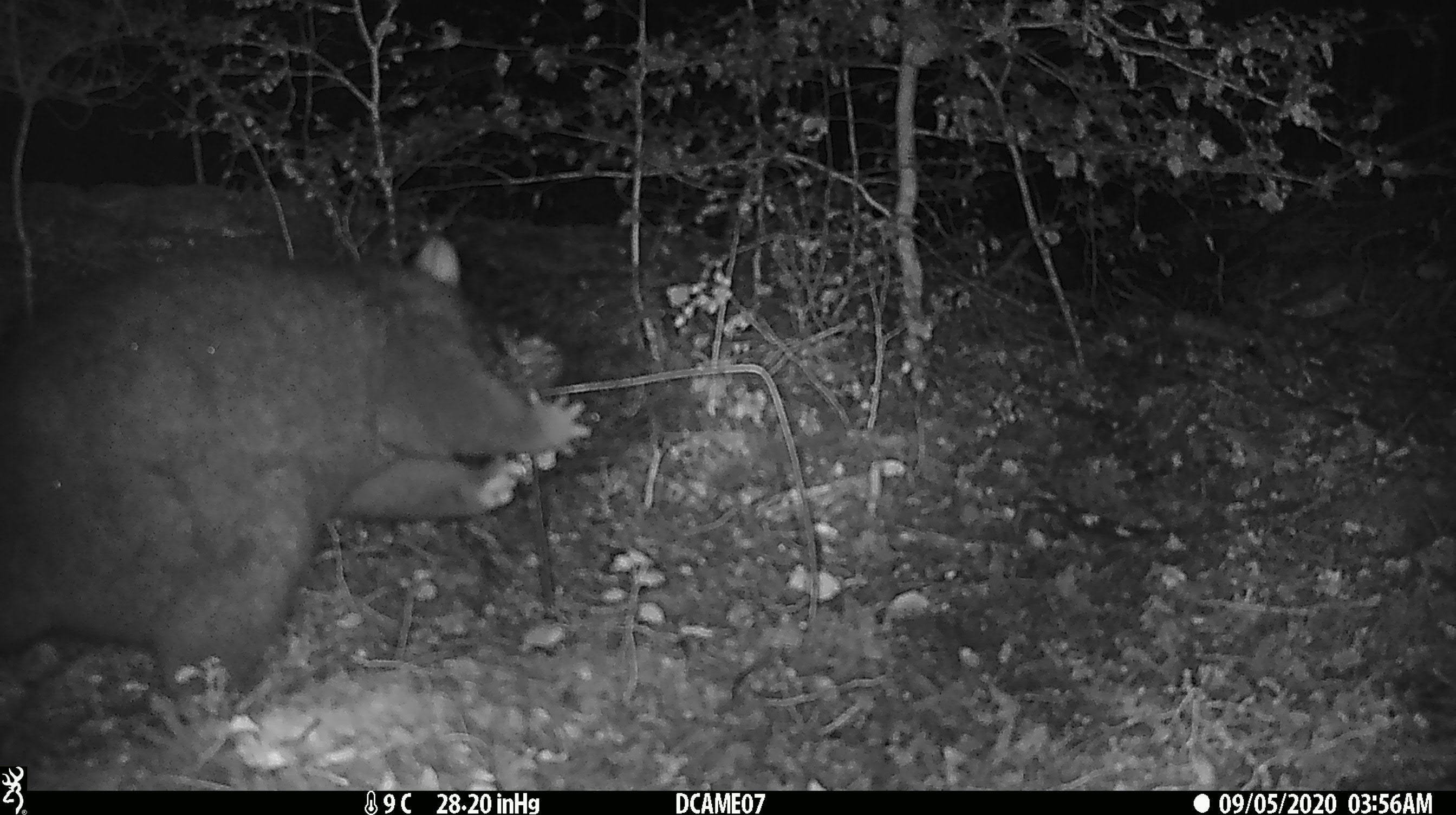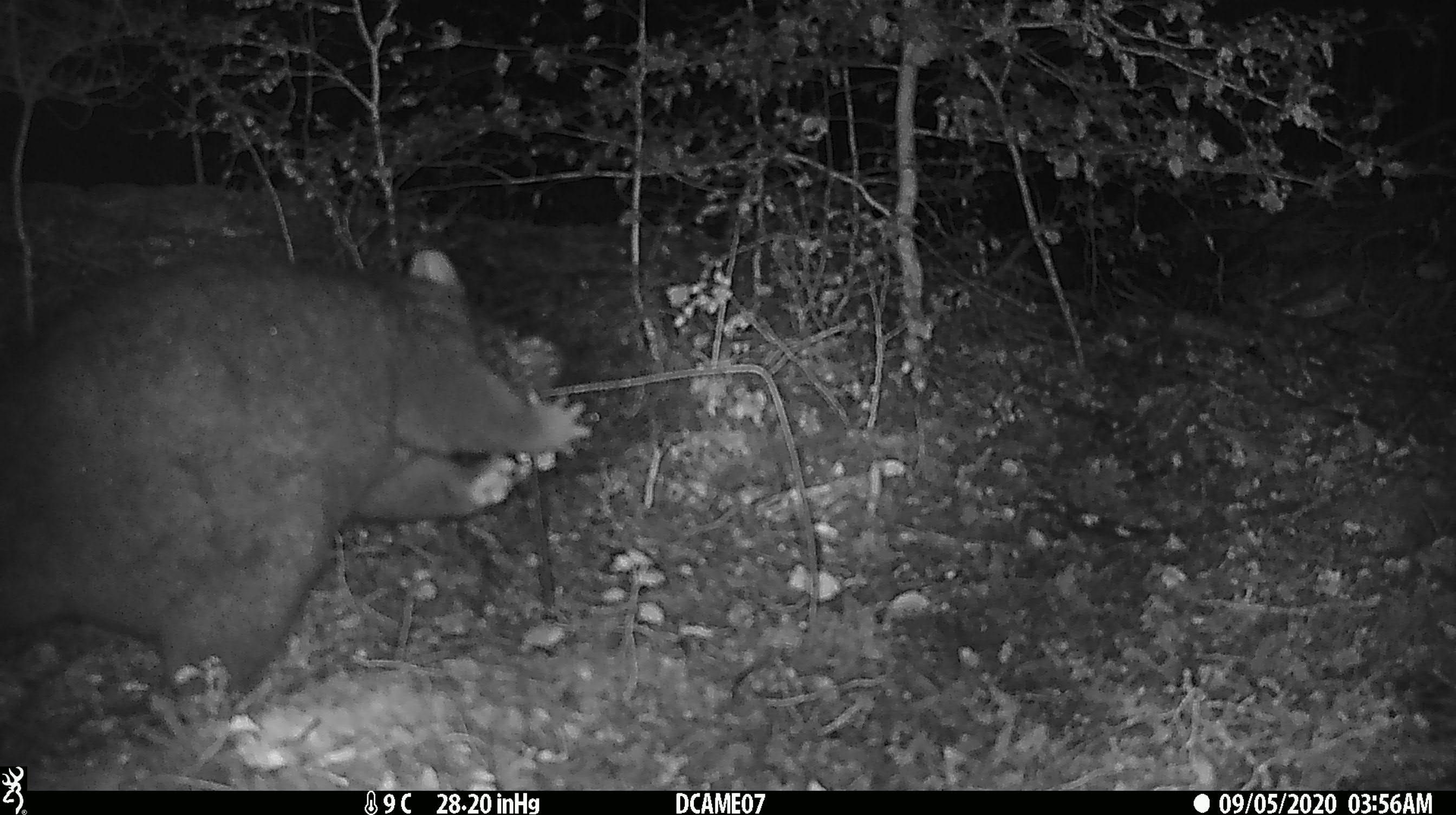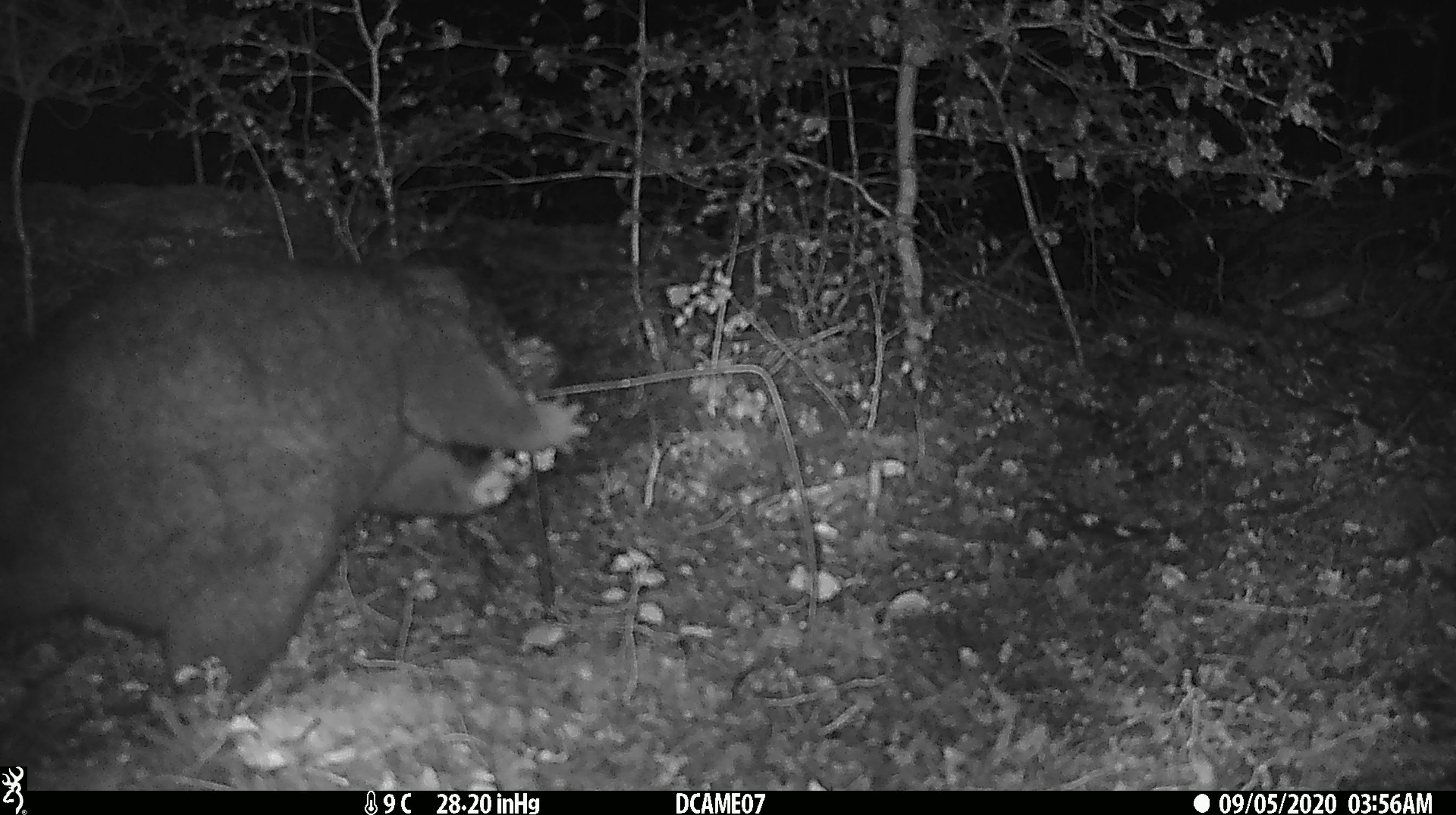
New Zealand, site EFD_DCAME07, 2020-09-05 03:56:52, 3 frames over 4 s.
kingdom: Animalia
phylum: Chordata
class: Mammalia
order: Diprotodontia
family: Phalangeridae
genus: Trichosurus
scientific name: Trichosurus vulpecula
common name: common brushtail possum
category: possum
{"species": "possum (common brushtail possum) (Trichosurus vulpecula)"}